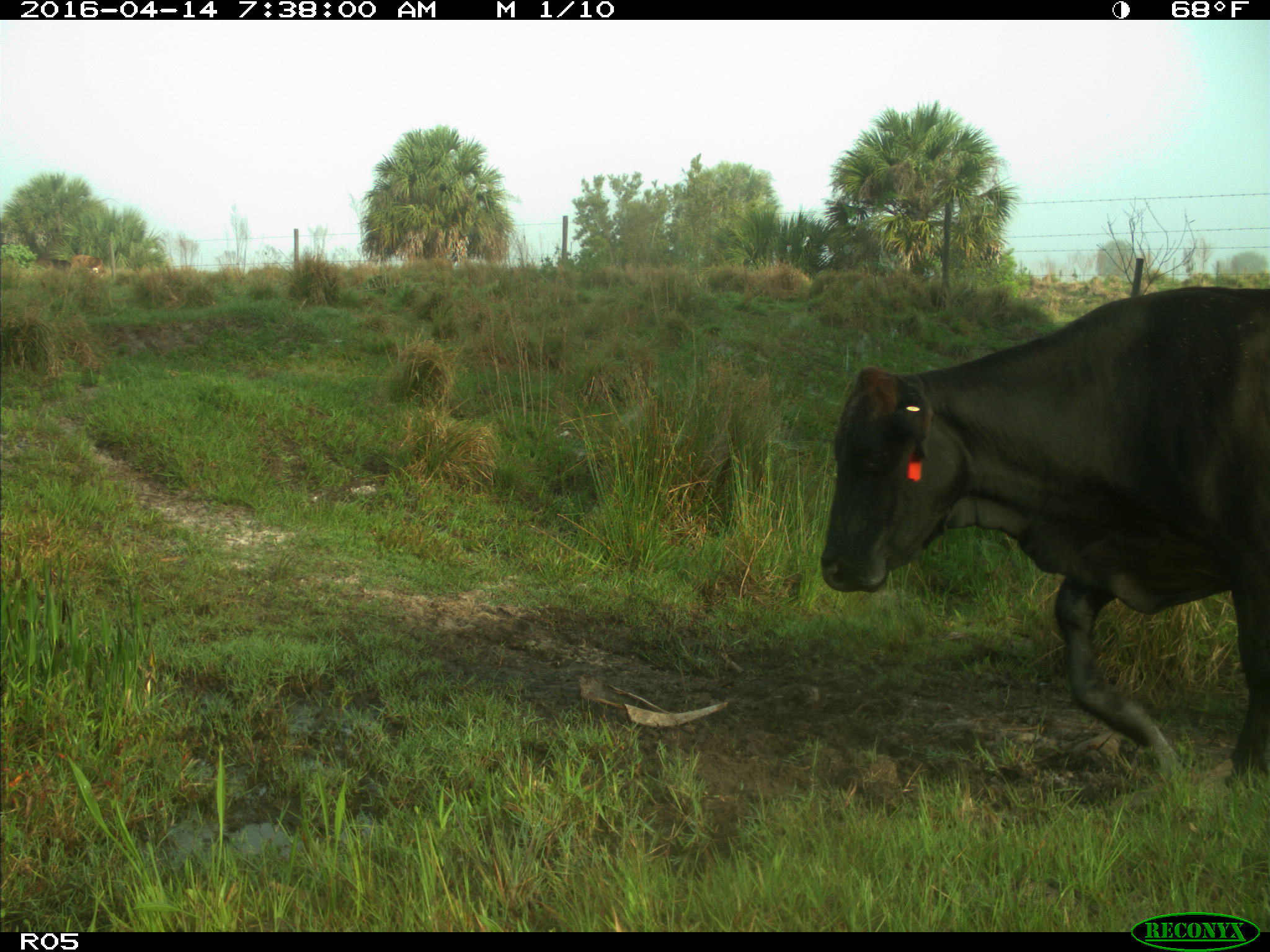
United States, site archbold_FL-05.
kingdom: Animalia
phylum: Chordata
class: Mammalia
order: Artiodactyla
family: Bovidae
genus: Bos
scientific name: Bos taurus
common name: domestic cow